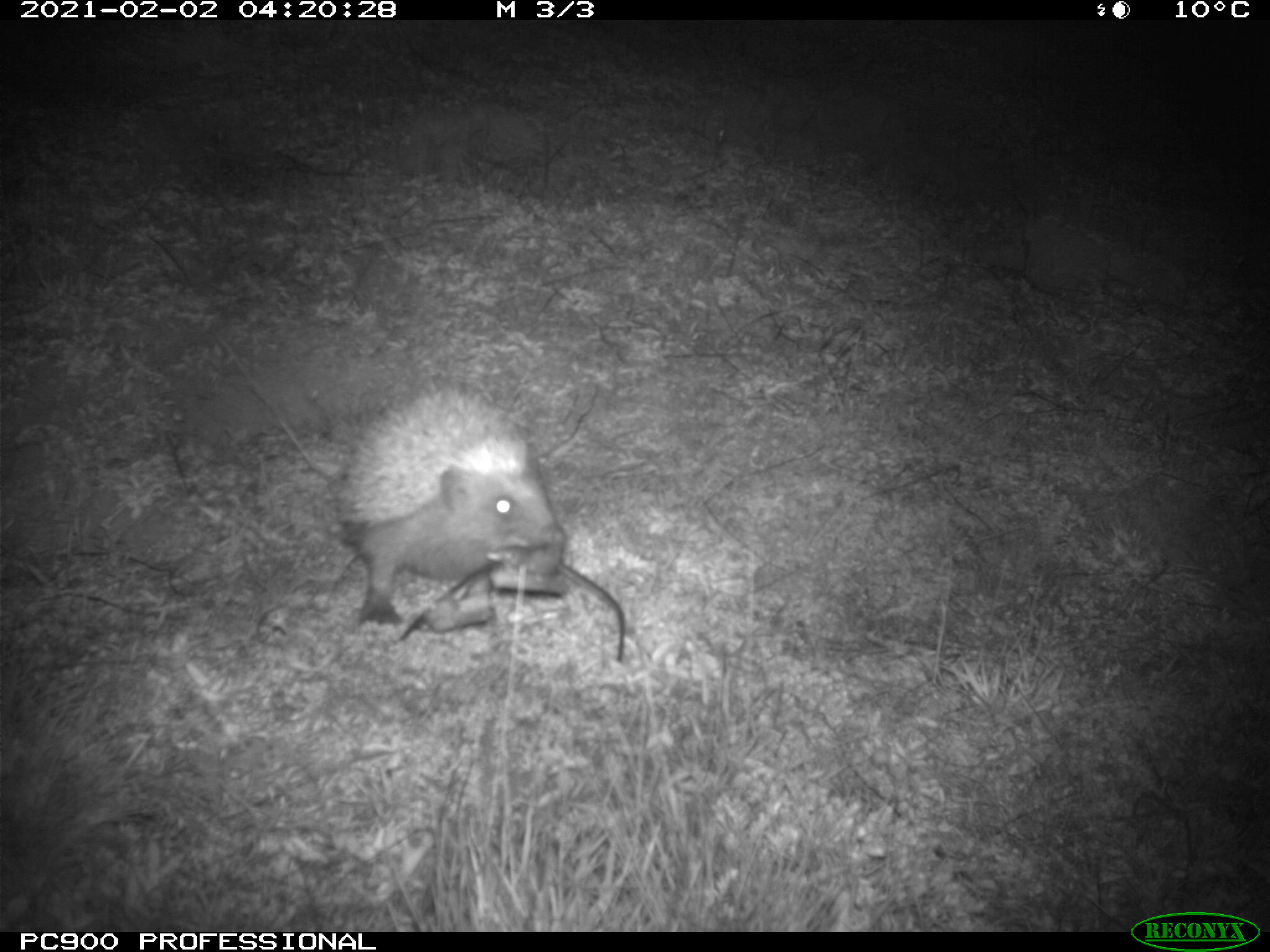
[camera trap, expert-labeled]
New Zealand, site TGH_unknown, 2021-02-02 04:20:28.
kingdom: Animalia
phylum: Chordata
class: Mammalia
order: Eulipotyphla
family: Erinaceidae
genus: Erinaceus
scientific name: Erinaceus europaeus europaeus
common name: european hedgehog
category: hedgehog